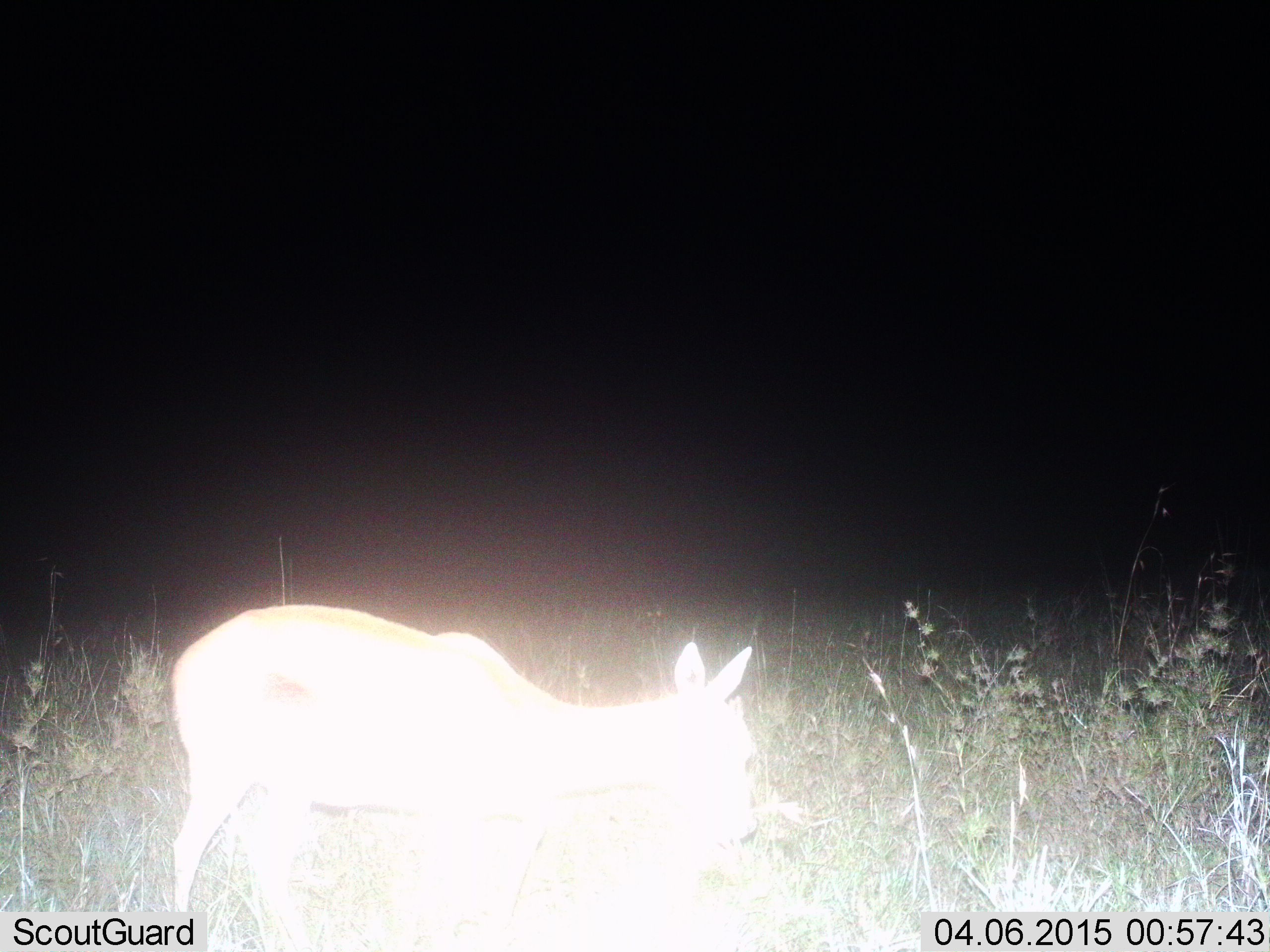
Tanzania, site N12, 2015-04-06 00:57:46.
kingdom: Animalia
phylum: Chordata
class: Mammalia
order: Artiodactyla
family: Bovidae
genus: Cephalophus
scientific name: Cephalophus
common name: duiker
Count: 1.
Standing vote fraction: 67%.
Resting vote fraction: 0%.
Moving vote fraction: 17%.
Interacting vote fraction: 0%.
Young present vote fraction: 0%.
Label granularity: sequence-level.